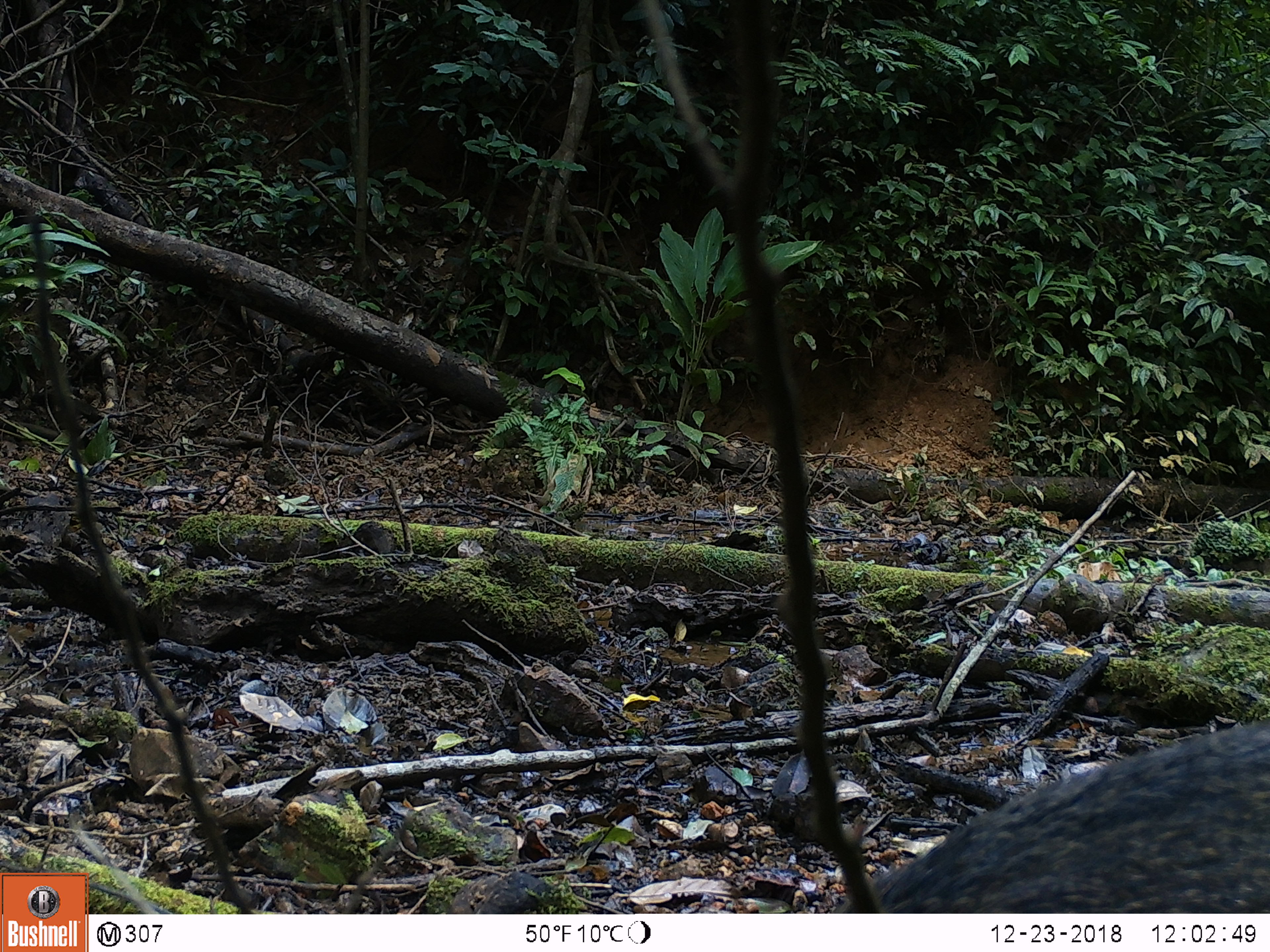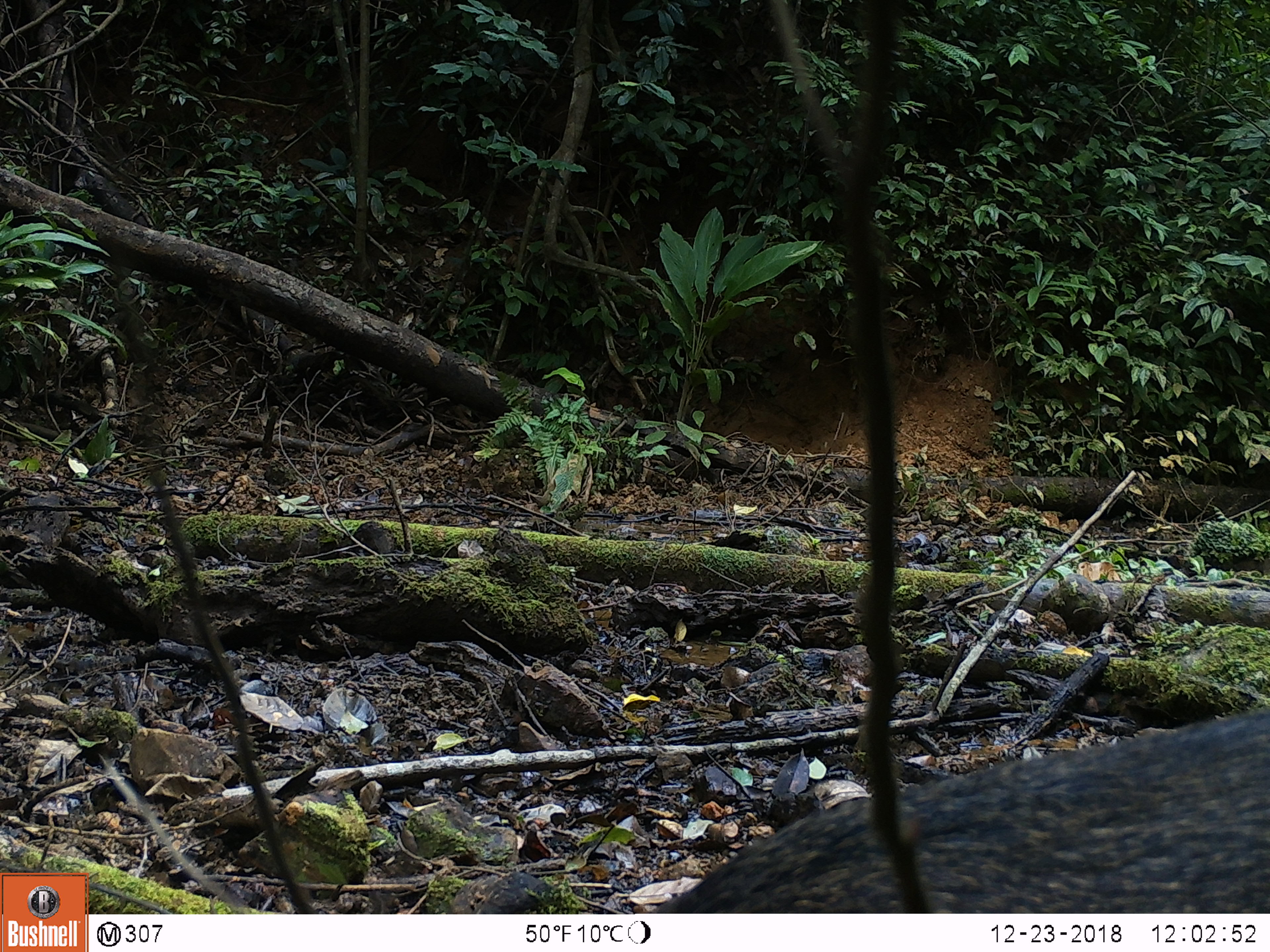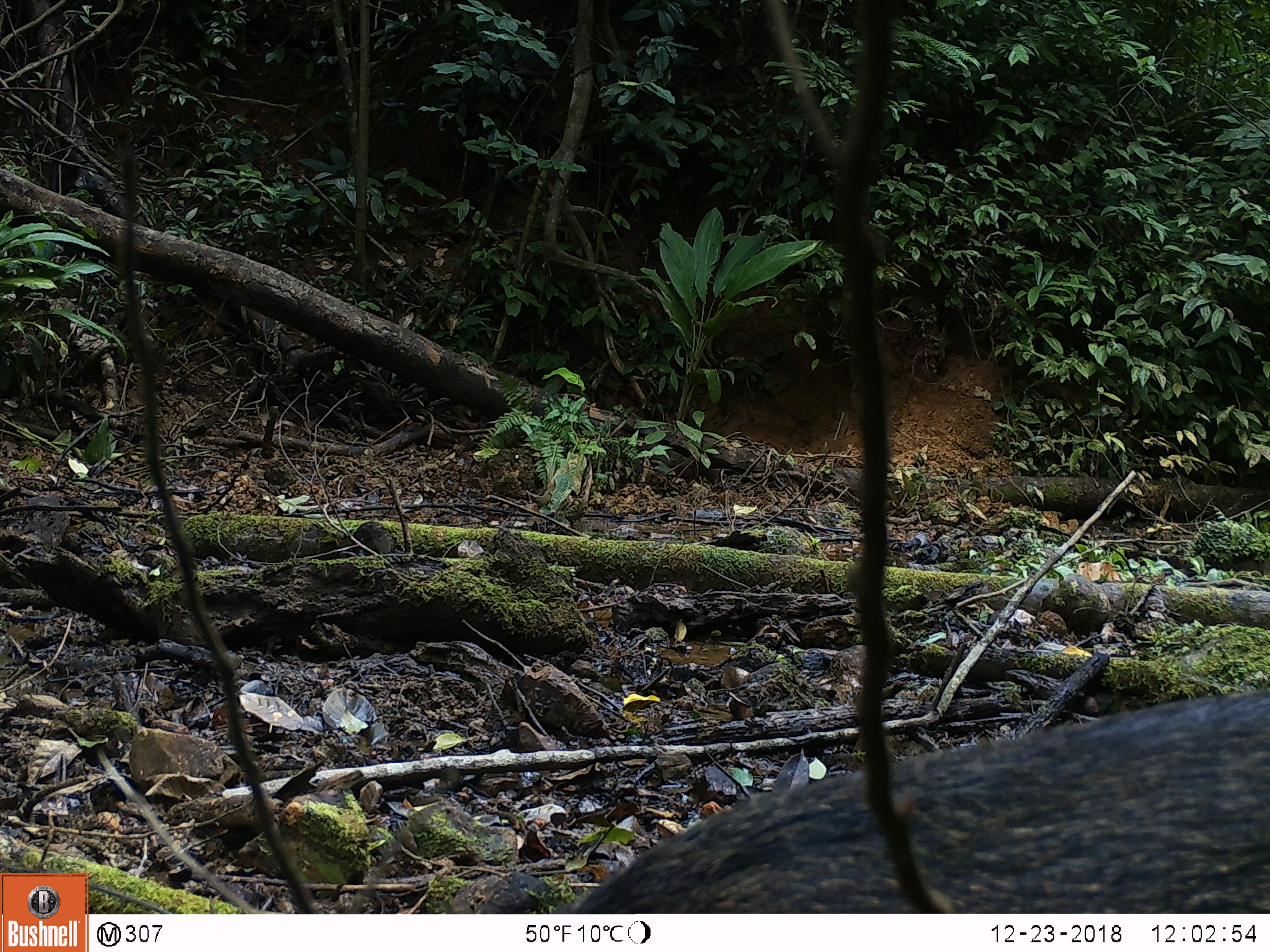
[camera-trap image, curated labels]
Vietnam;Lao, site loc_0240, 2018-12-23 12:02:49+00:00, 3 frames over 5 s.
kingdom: Animalia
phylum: Chordata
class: Mammalia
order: Artiodactyla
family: Suidae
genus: Sus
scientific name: Sus scrofa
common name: eurasian wild pig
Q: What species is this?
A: Eurasian wild pig (Sus scrofa).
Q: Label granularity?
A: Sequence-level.